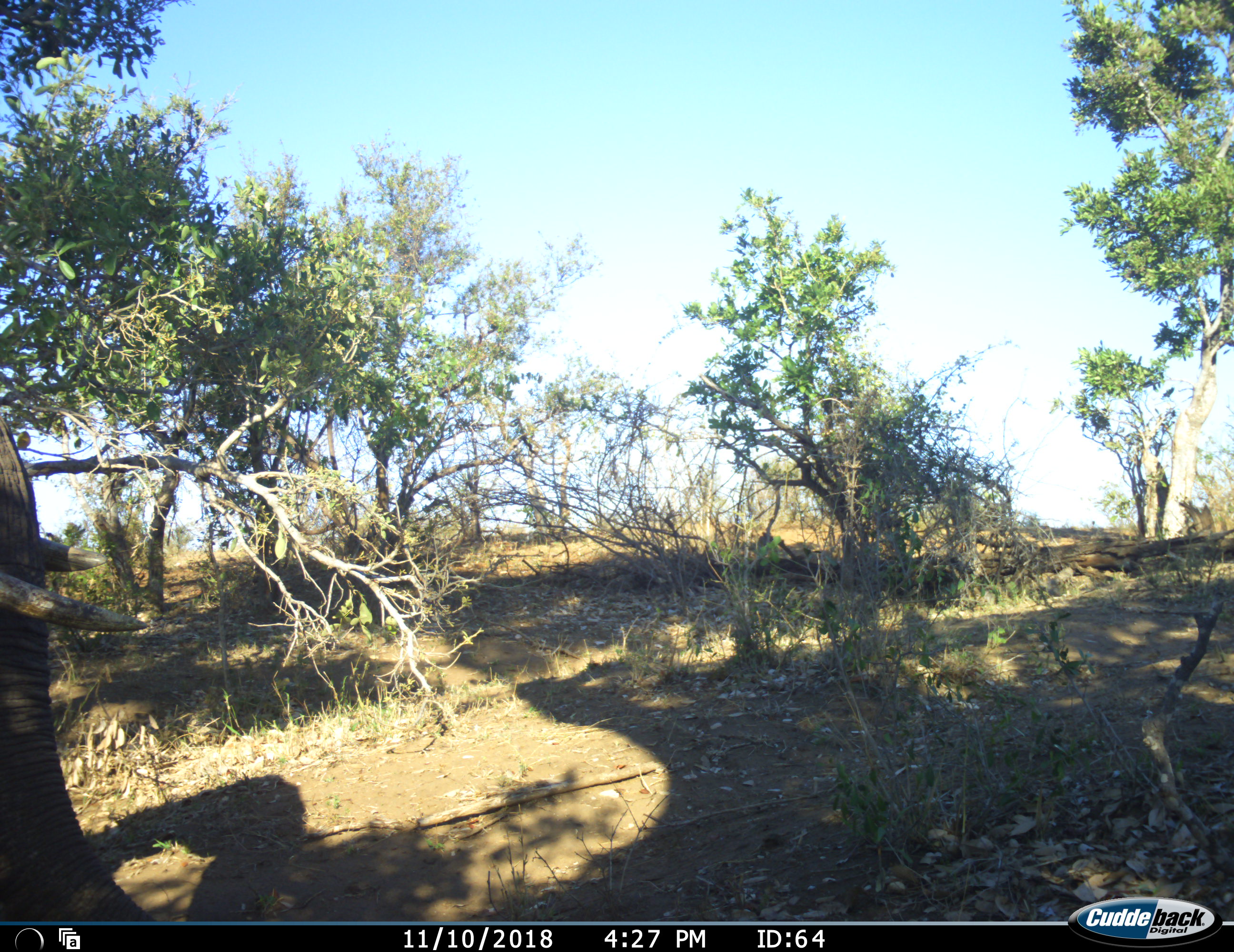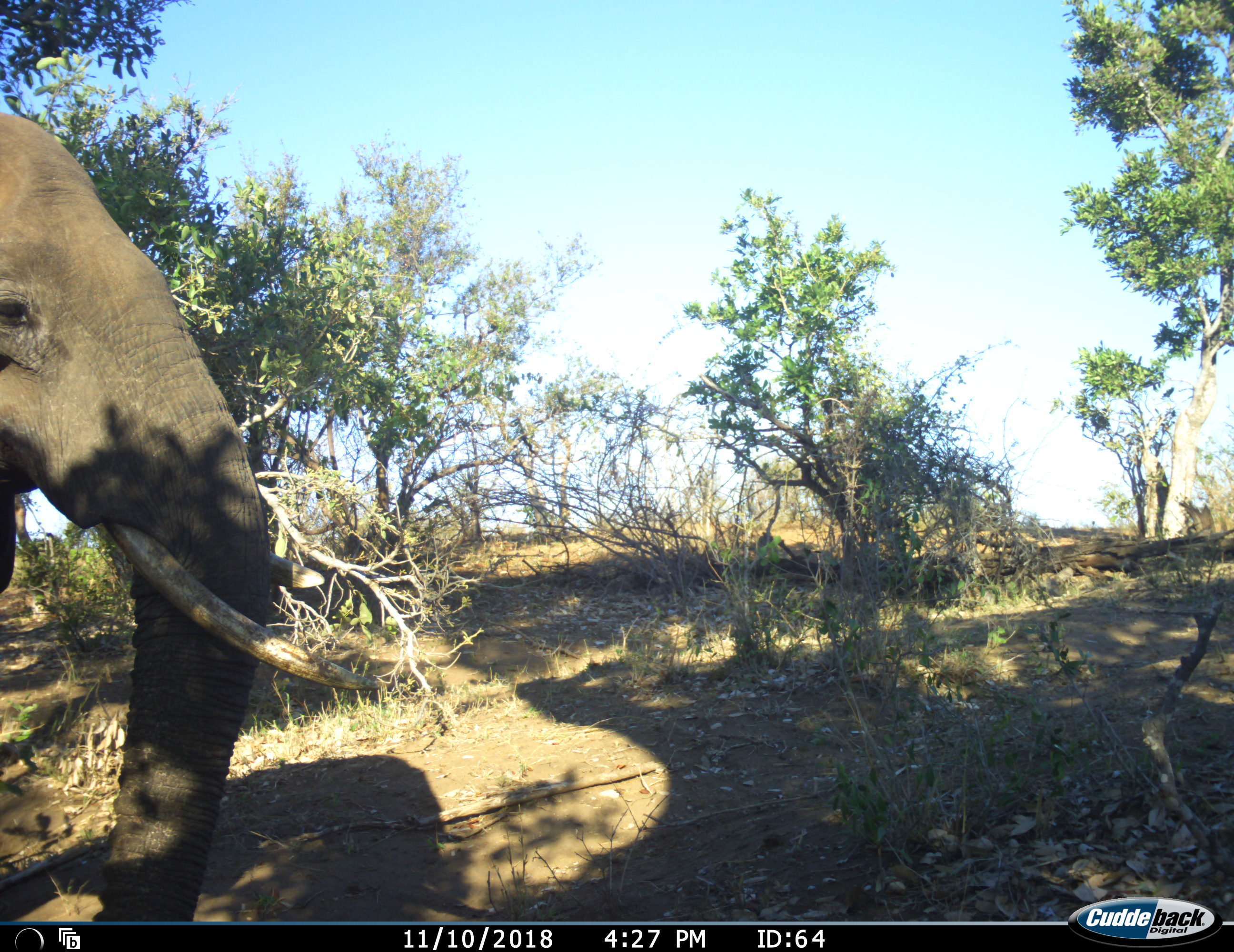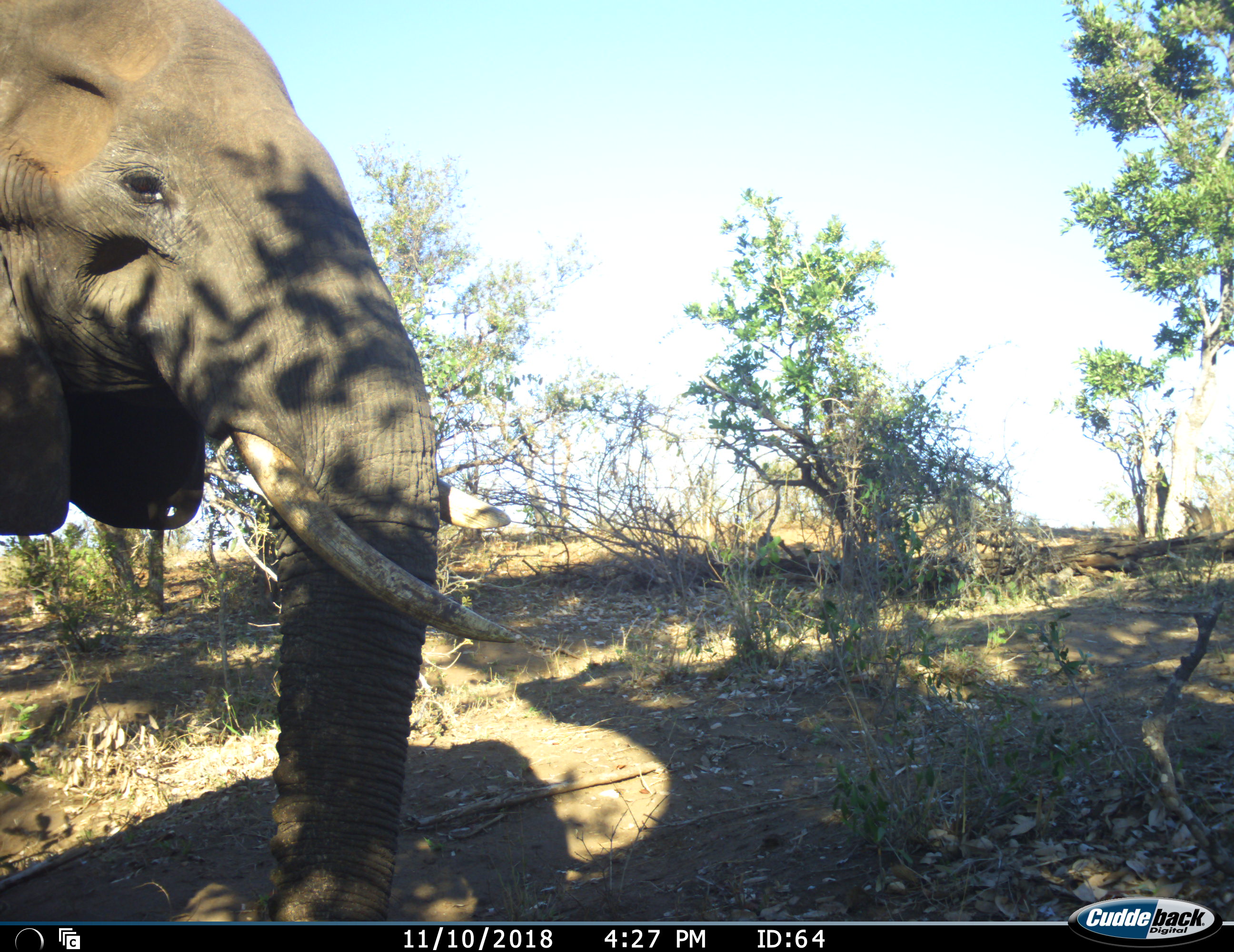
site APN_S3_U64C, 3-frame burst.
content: unidentified animal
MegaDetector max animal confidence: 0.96